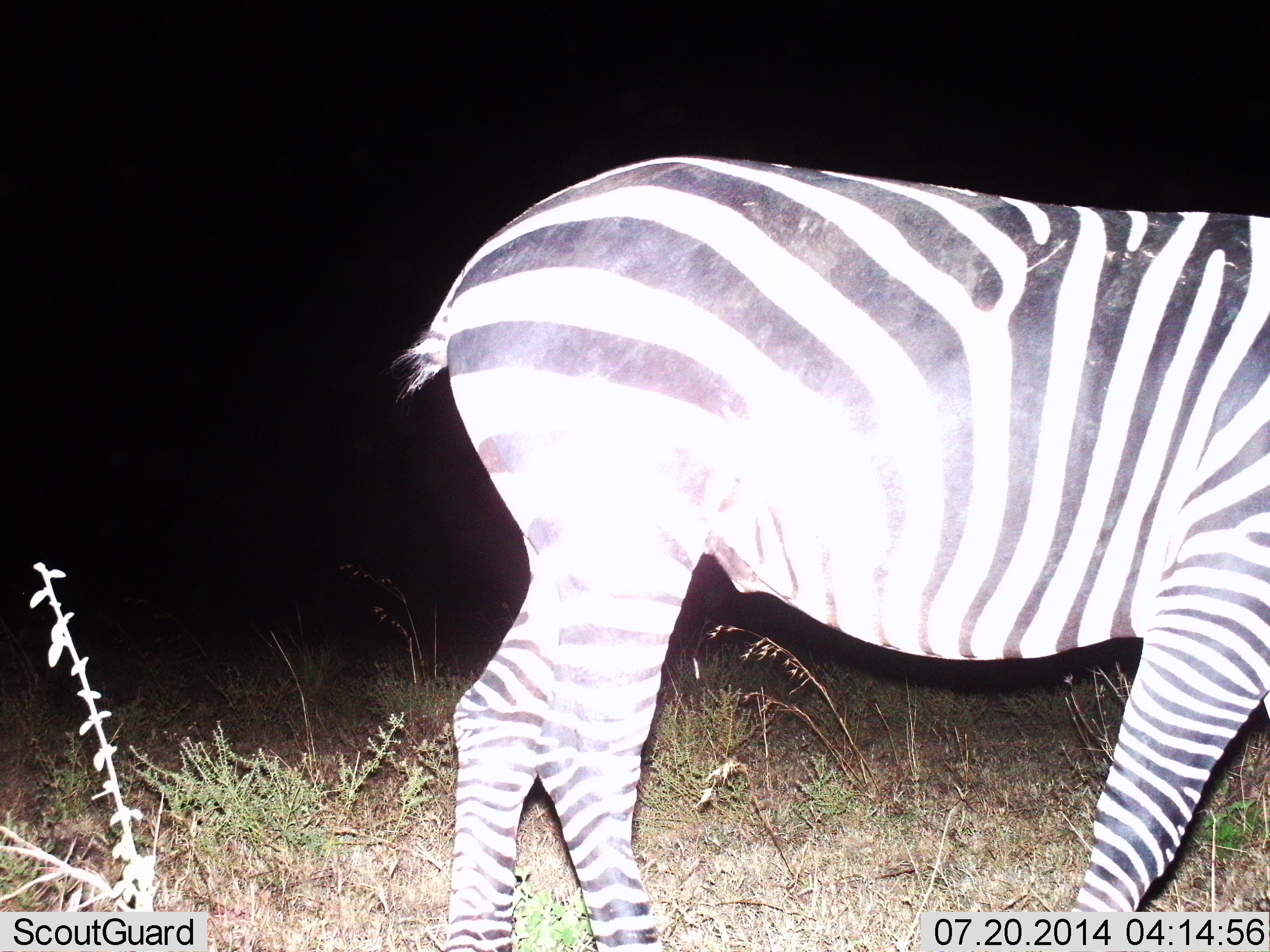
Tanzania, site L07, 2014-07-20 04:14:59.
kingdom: Animalia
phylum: Chordata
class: Mammalia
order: Perissodactyla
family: Equidae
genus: Equus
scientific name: Equus quagga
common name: plains zebra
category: zebra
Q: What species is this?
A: Zebra (plains zebra) (Equus quagga).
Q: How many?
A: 1.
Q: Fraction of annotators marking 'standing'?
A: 40%.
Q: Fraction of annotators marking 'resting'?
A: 0%.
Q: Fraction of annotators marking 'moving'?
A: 60%.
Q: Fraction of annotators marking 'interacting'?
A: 0%.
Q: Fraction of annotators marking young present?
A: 0%.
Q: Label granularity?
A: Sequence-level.